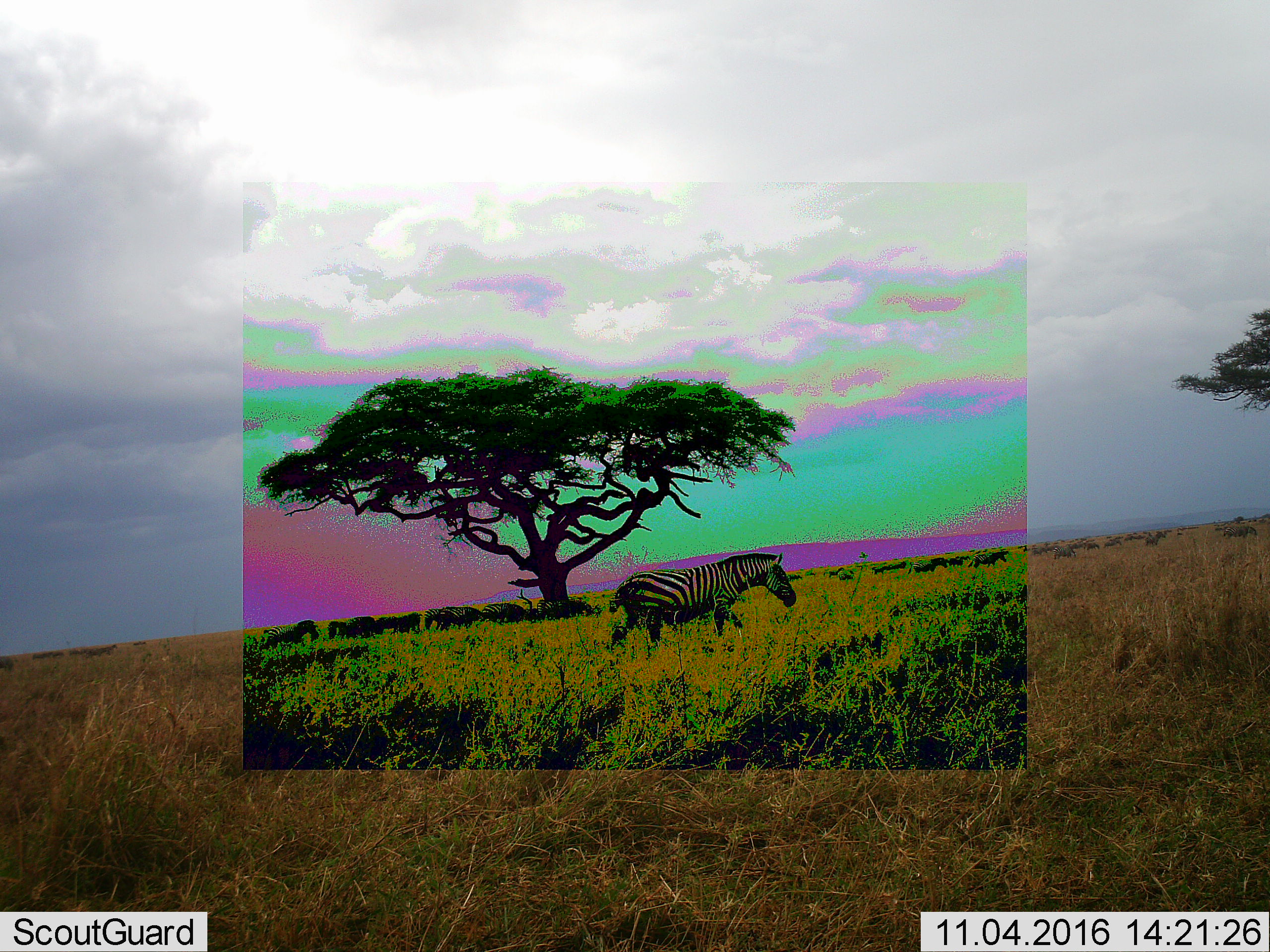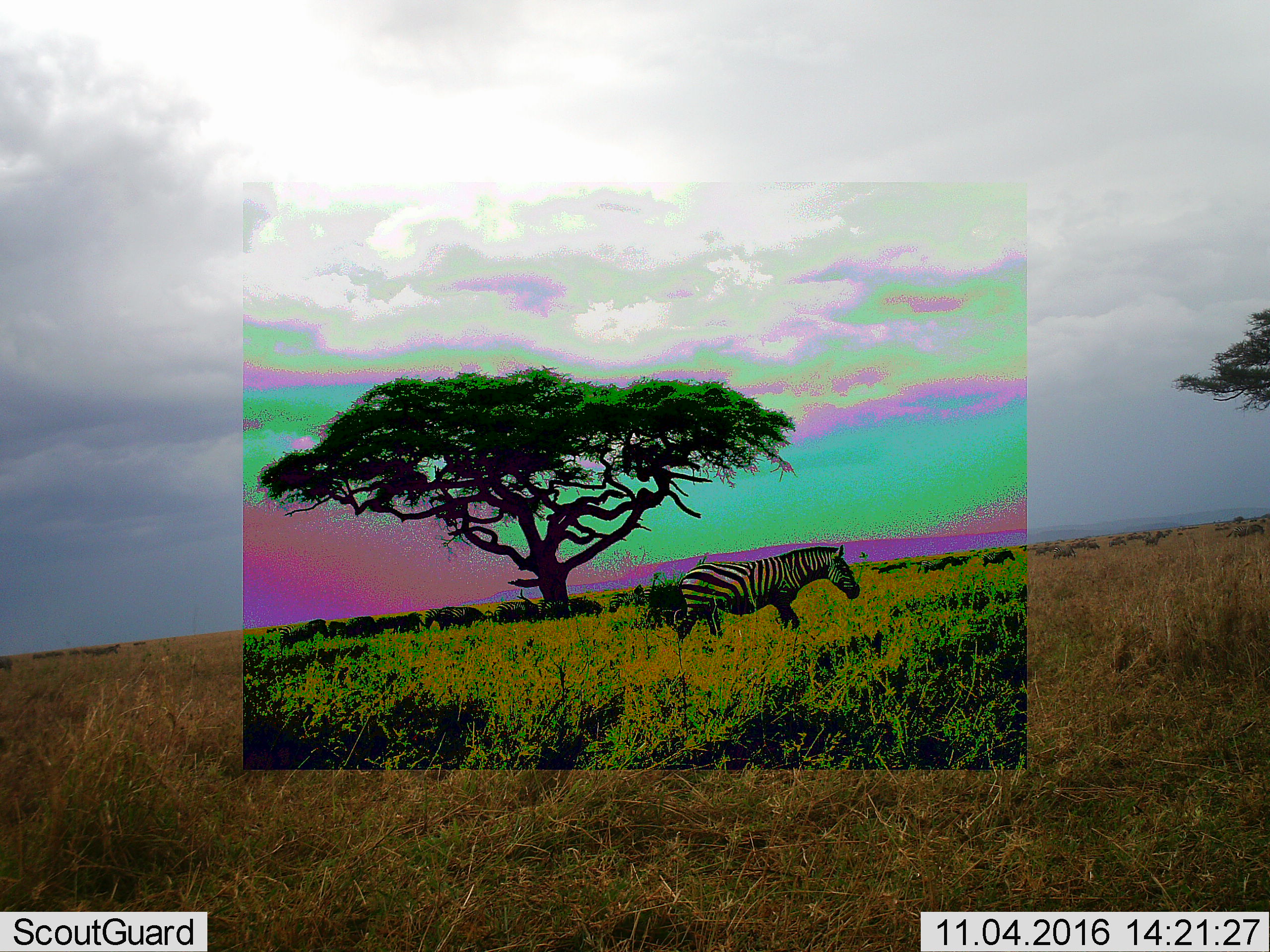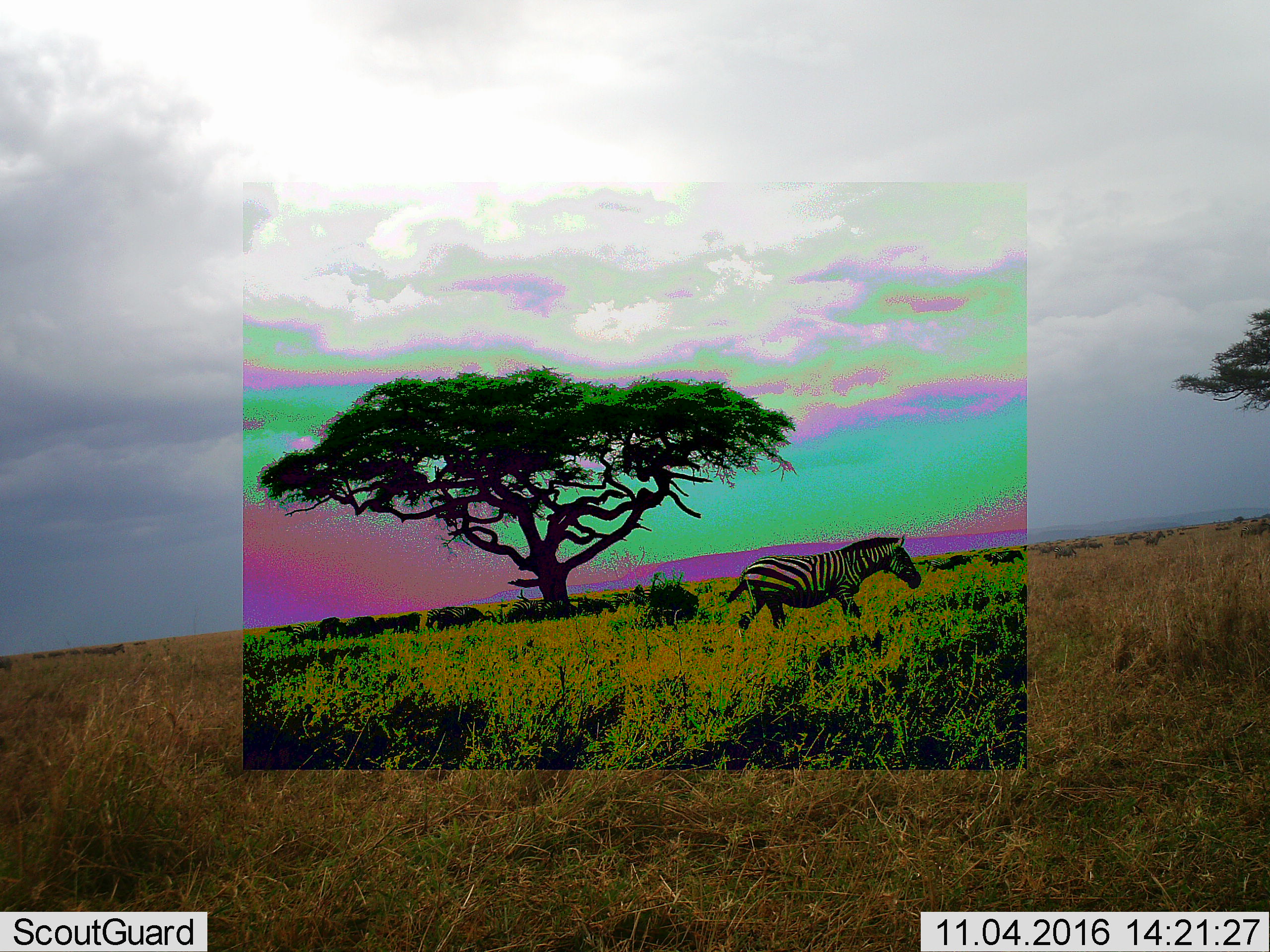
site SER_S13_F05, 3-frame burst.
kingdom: Animalia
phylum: Chordata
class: Mammalia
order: Perissodactyla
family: Equidae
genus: Equus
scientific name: Equus quagga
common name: plains zebra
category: zebraplains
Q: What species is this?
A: Zebraplains (plains zebra) (Equus quagga).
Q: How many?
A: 11-50.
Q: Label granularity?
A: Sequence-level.